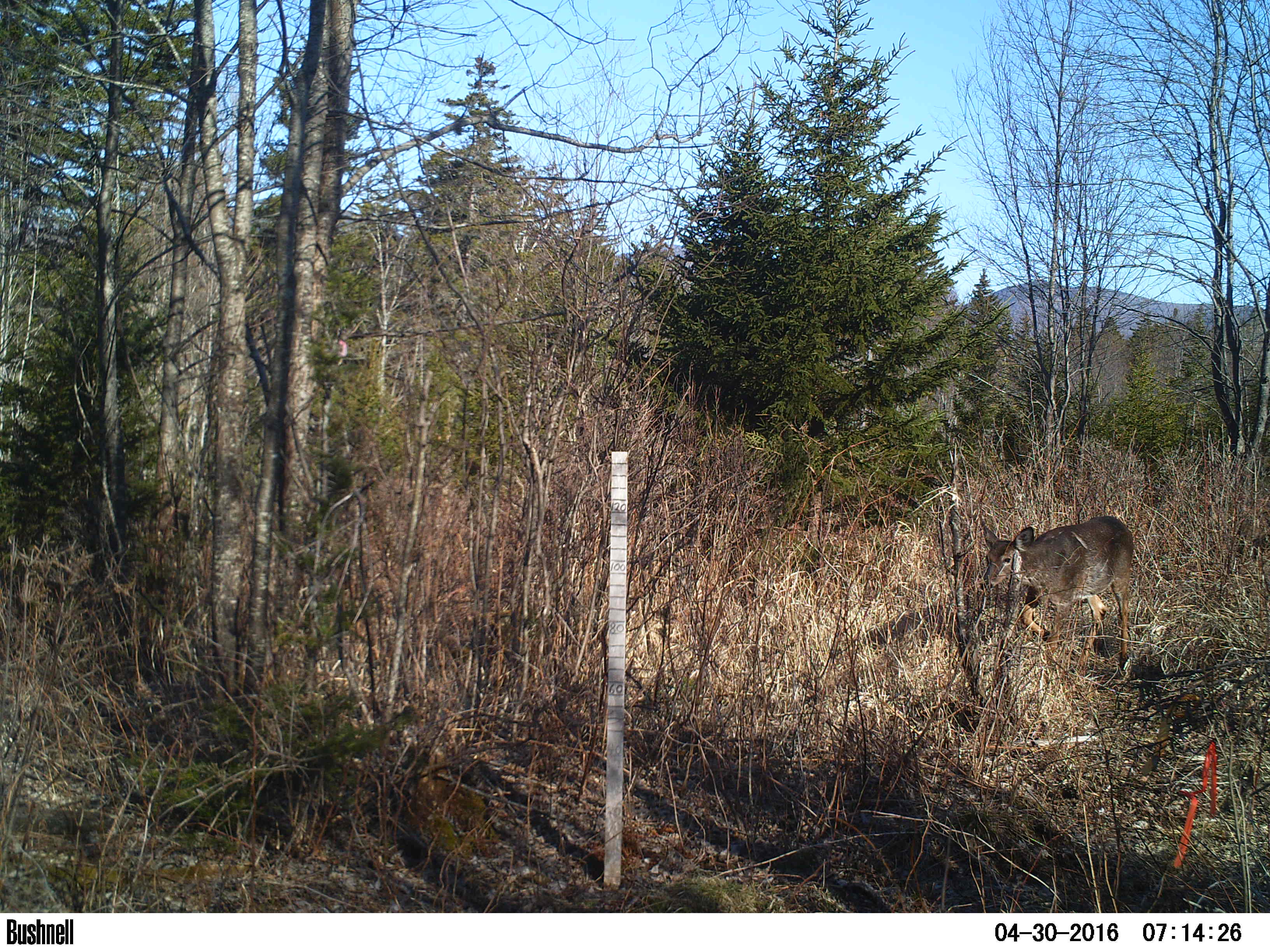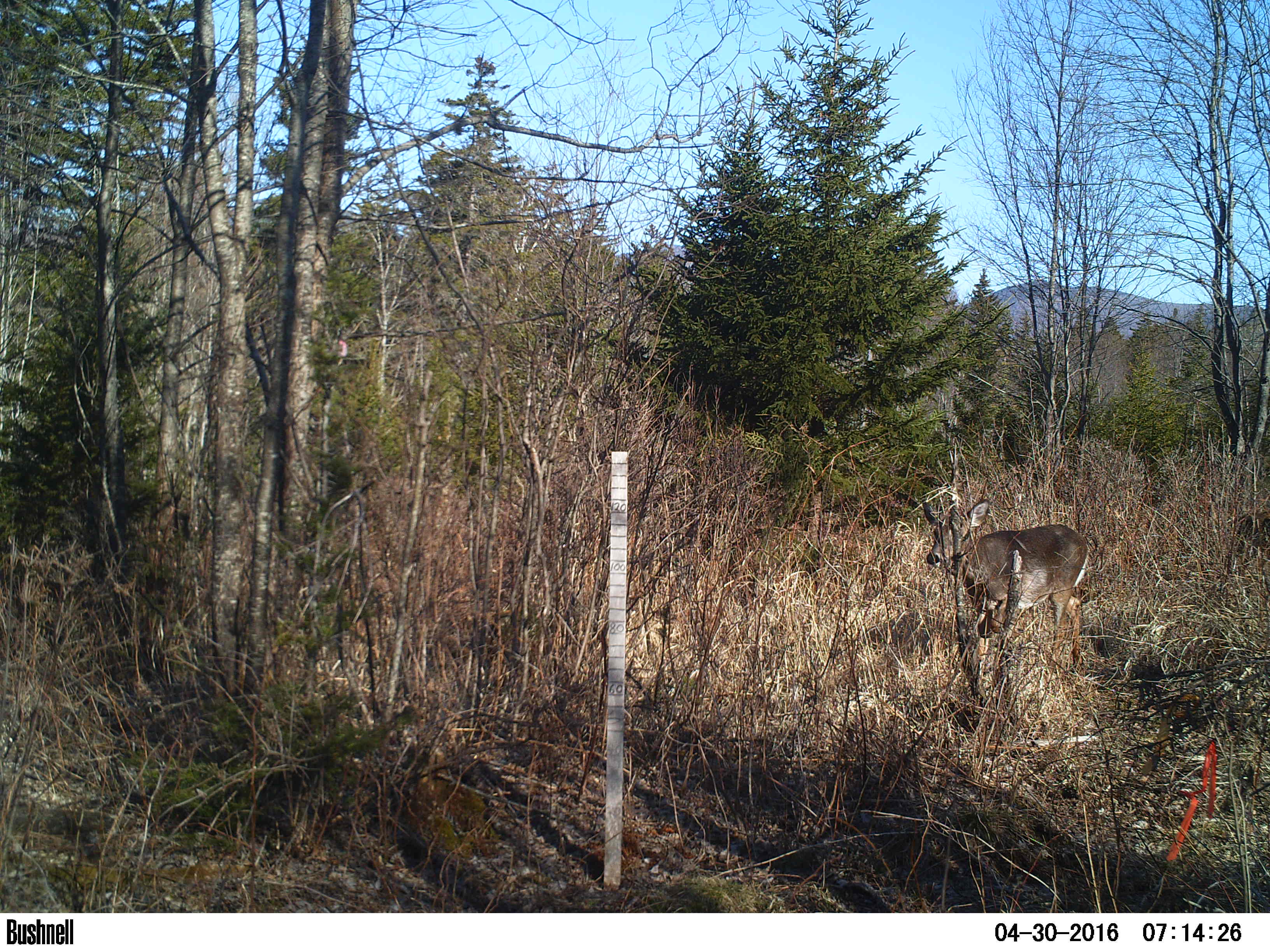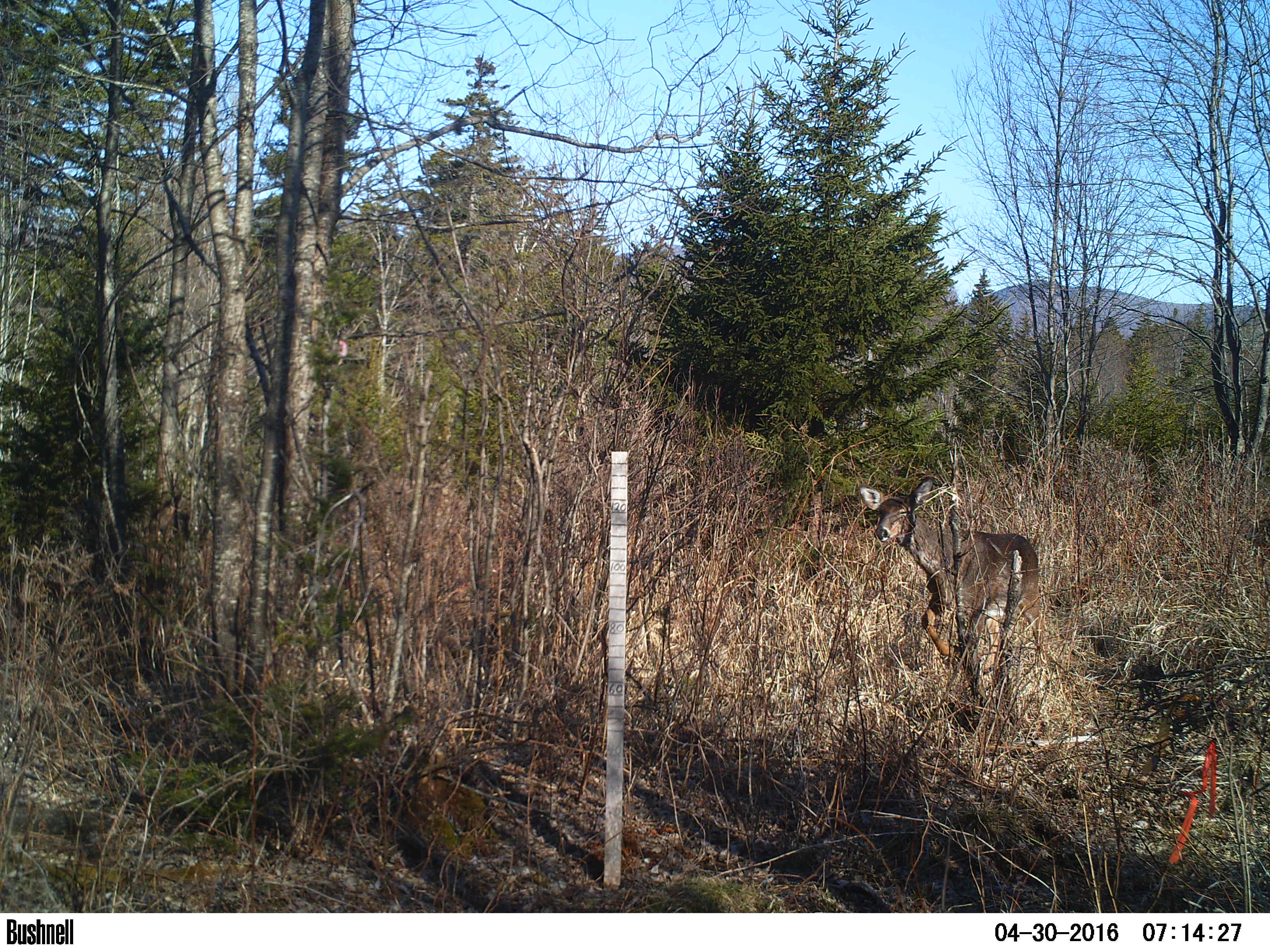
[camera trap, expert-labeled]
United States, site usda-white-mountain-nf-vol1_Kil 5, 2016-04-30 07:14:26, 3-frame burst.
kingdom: Animalia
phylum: Chordata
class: Mammalia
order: Artiodactyla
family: Cervidae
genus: Odocoileus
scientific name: Odocoileus virginianus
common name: white-tailed deer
White-tailed deer (Odocoileus virginianus).